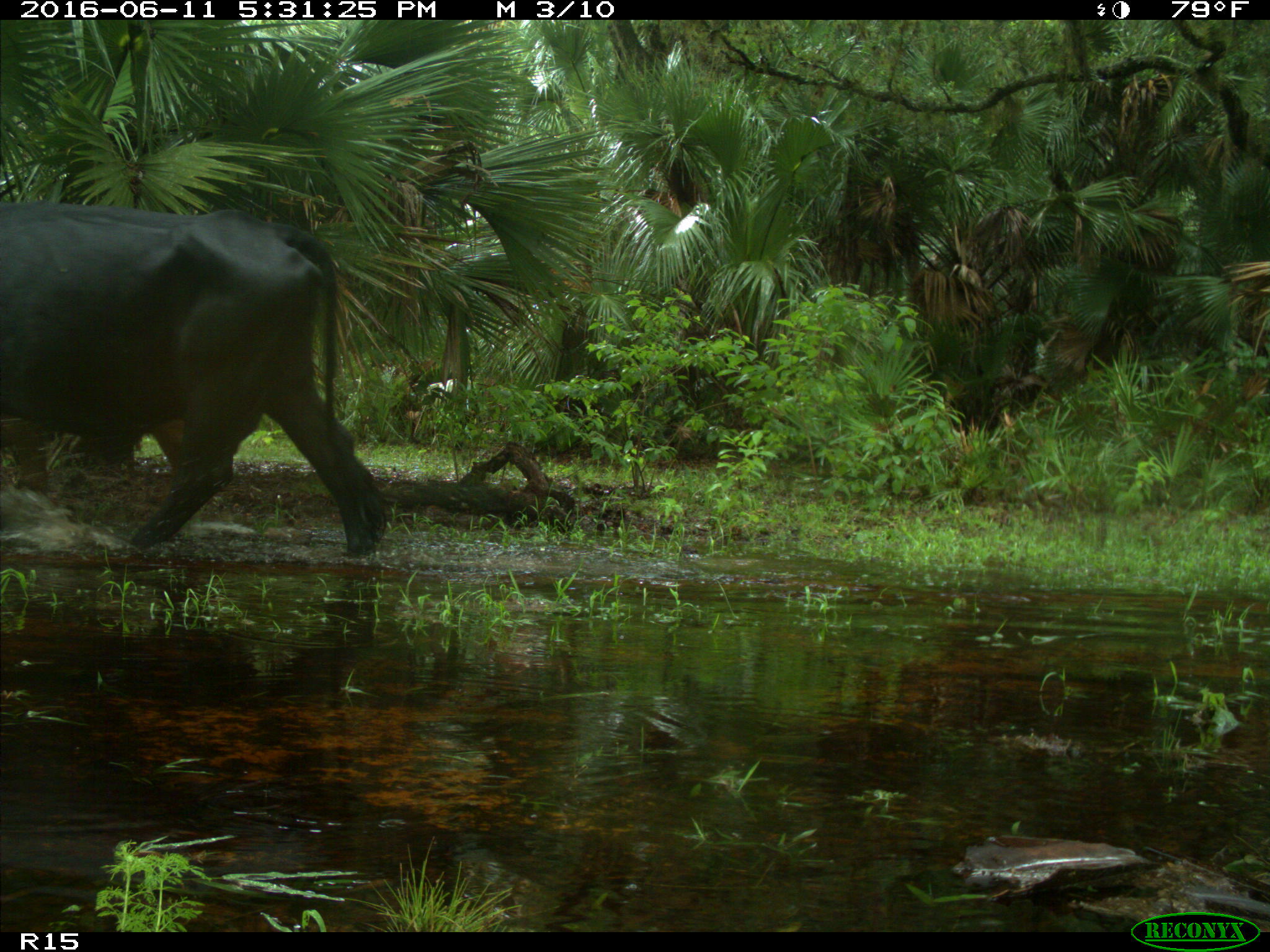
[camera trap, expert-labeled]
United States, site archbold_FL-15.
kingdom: Animalia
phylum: Chordata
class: Mammalia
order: Artiodactyla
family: Bovidae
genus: Bos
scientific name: Bos taurus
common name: domestic cow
Bos taurus (domestic cow).